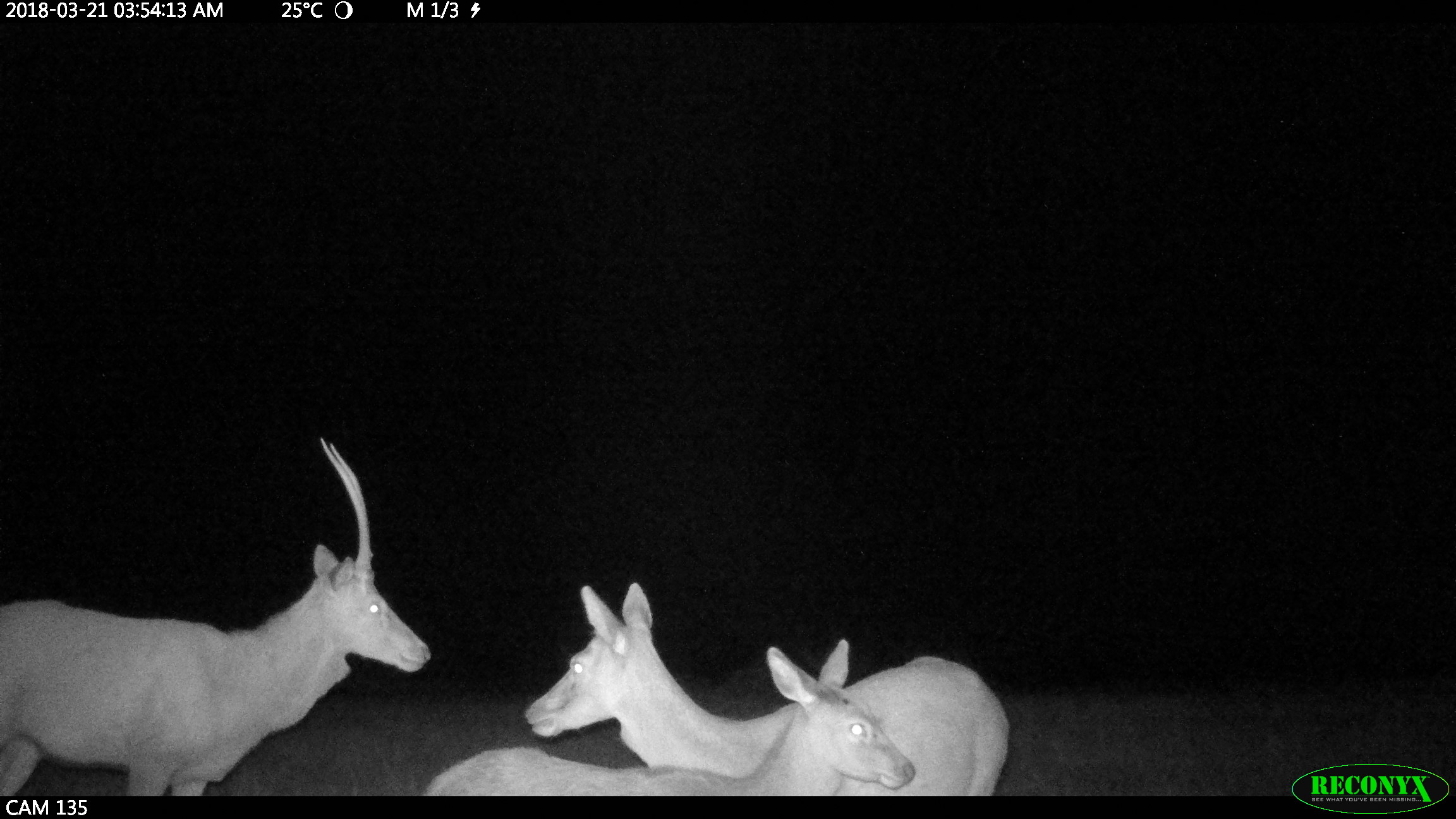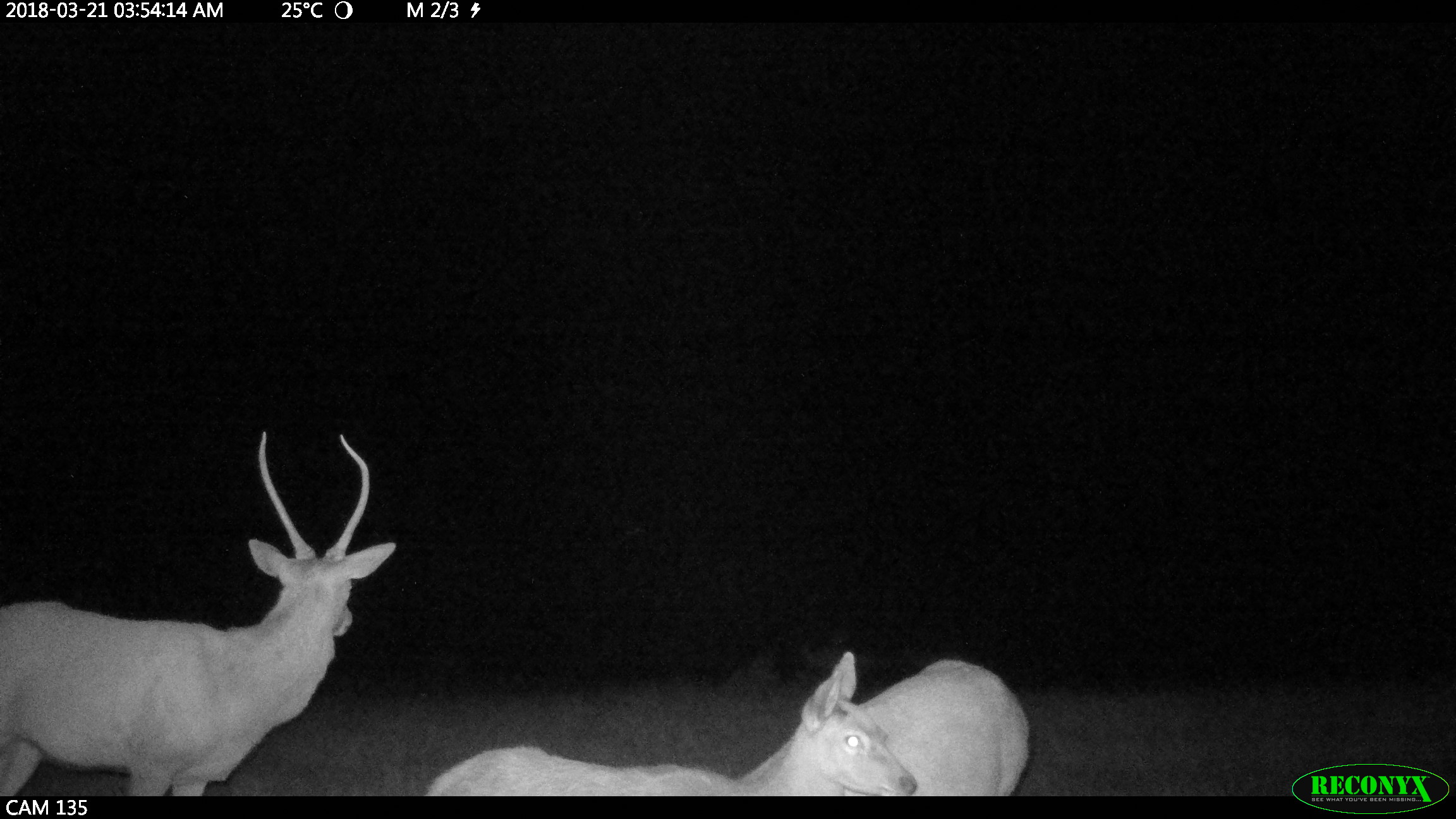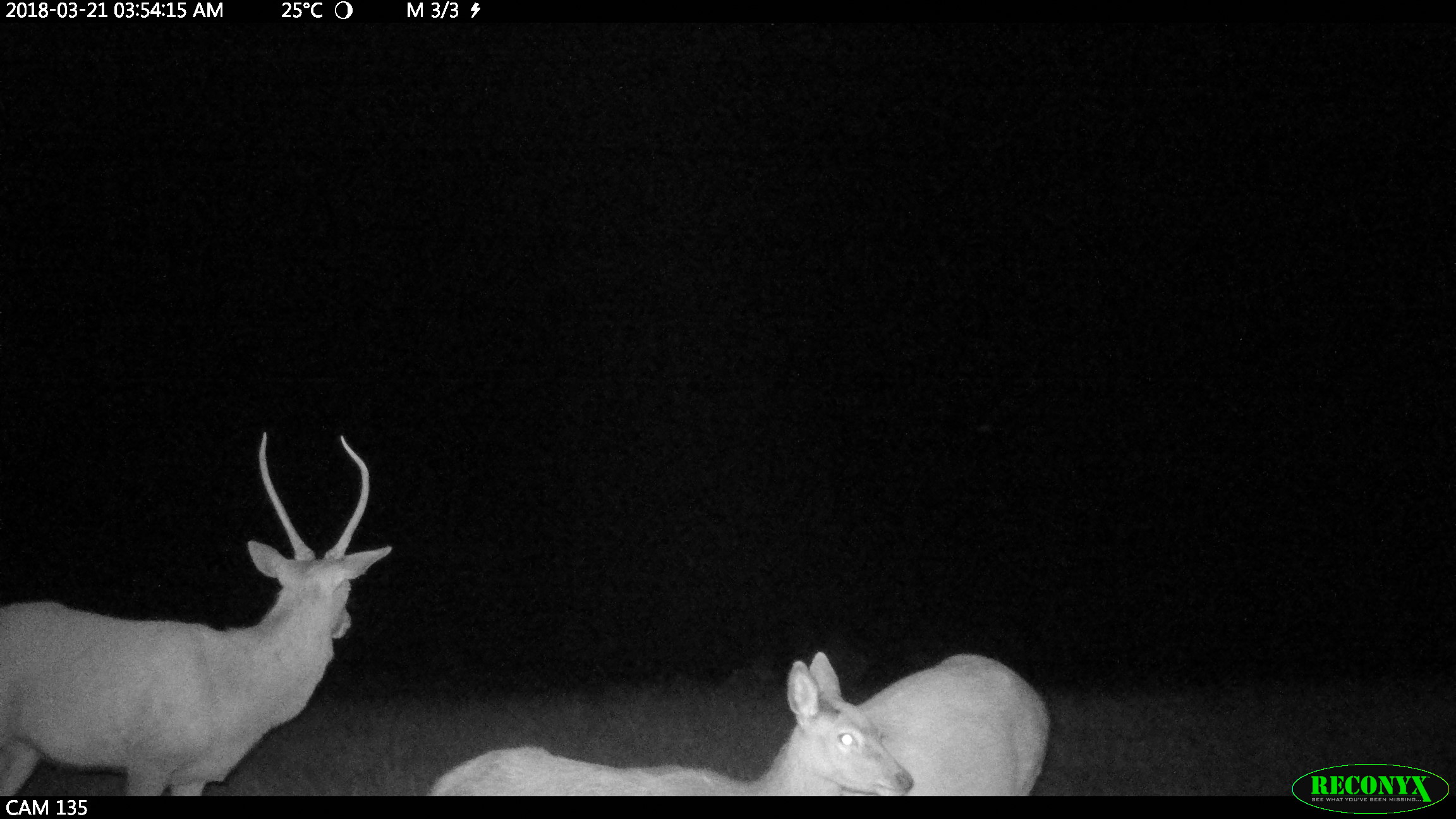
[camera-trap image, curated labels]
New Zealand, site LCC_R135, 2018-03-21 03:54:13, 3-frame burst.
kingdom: Animalia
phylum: Chordata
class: Mammalia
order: Artiodactyla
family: Cervidae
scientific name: Cervidae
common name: deer